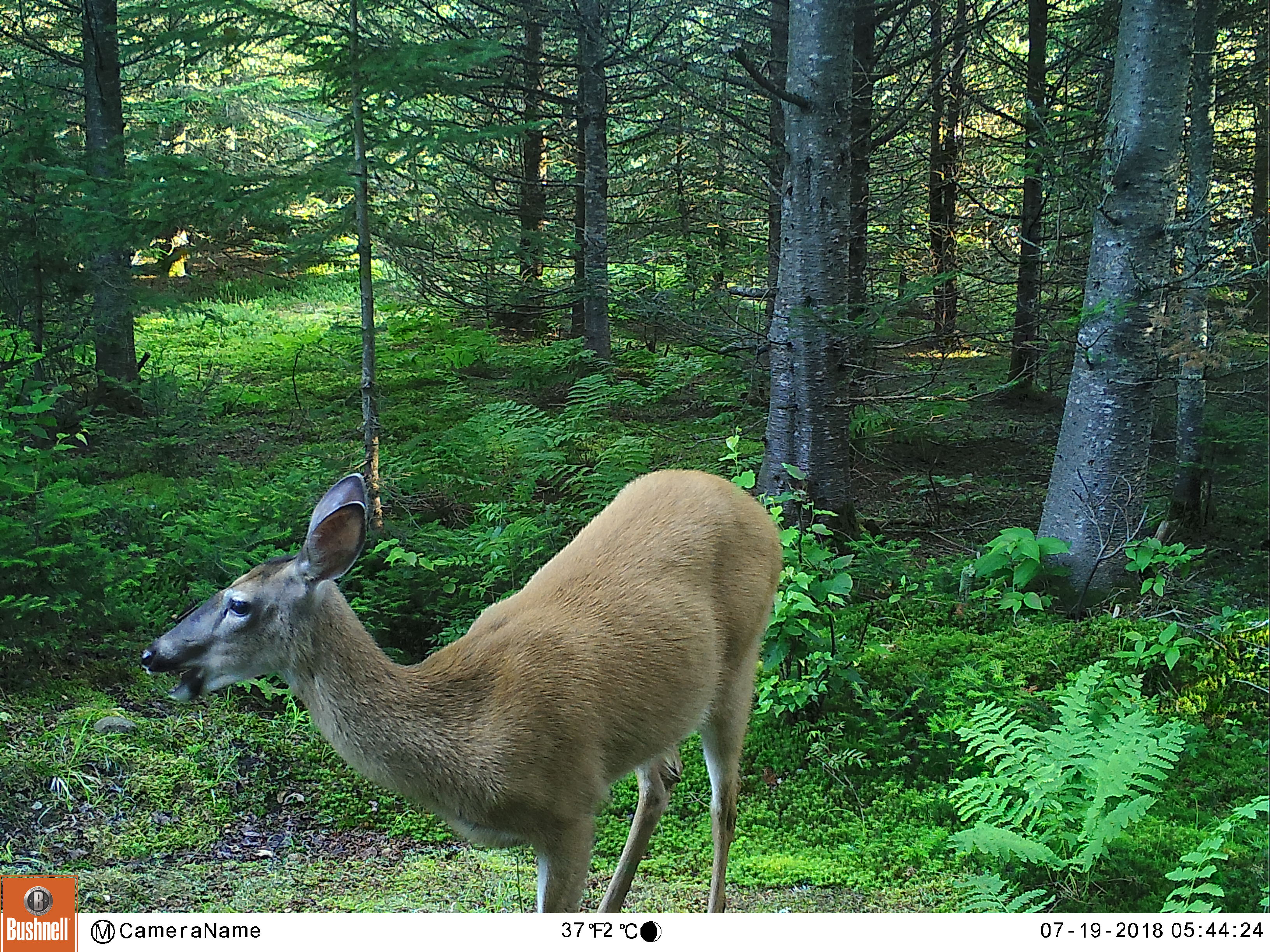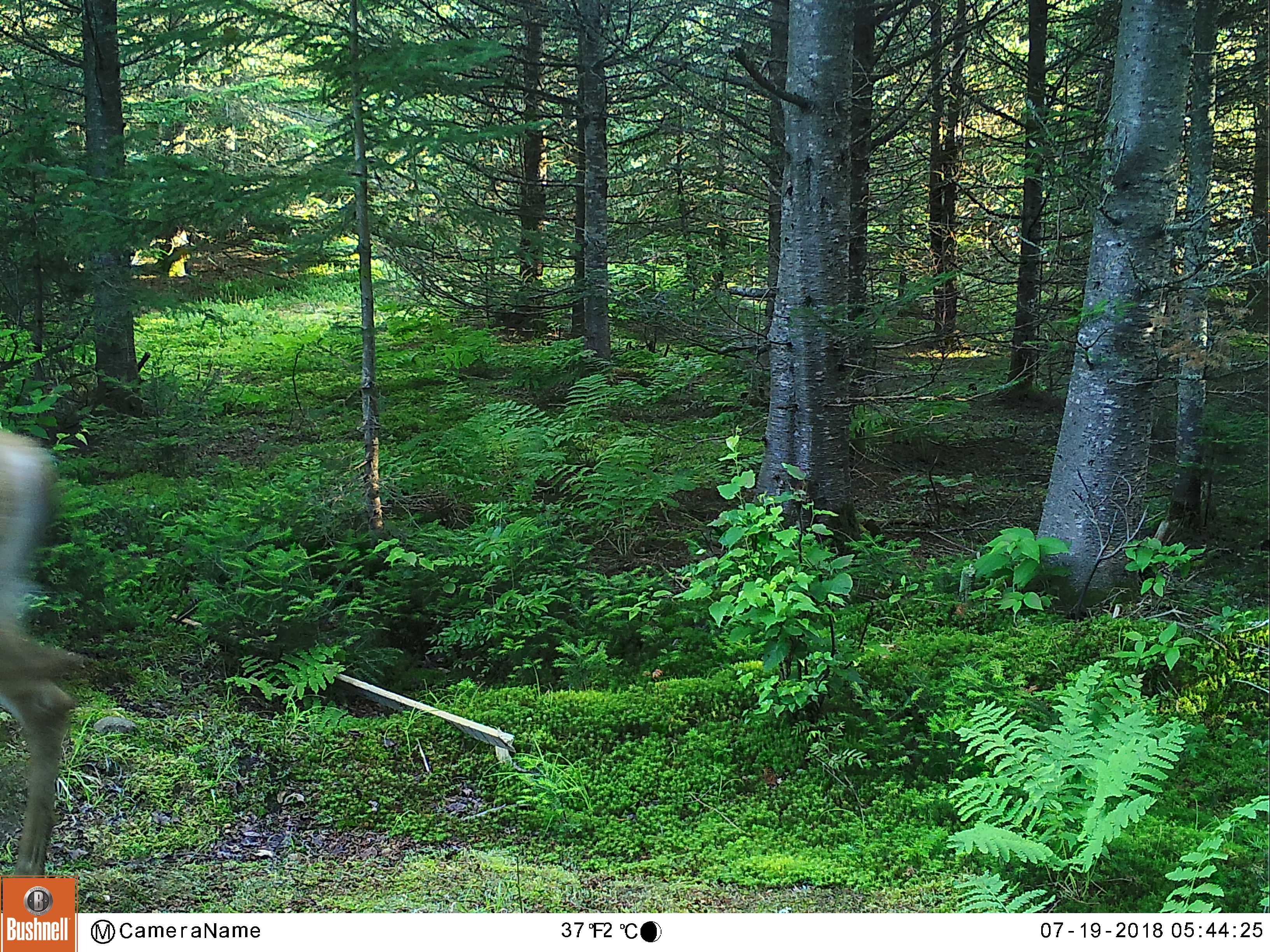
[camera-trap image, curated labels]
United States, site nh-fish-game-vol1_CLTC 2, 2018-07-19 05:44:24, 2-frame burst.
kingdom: Animalia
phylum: Chordata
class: Mammalia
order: Artiodactyla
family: Cervidae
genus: Odocoileus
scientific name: Odocoileus virginianus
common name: white-tailed deer